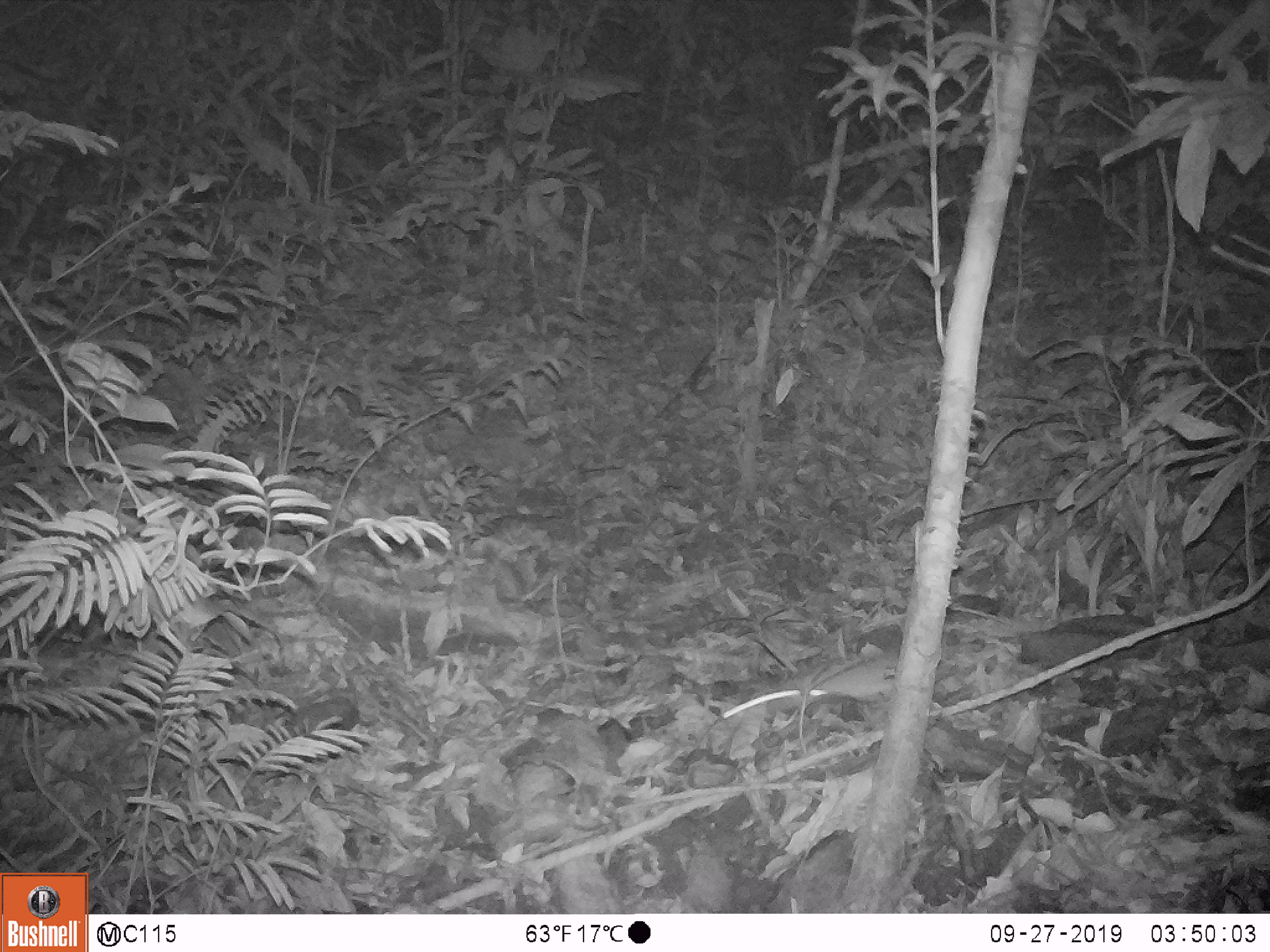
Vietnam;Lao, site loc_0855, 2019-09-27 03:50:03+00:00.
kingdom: Animalia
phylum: Chordata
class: Mammalia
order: Rodentia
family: Muridae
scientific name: Muridae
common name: old-world mice and rats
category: unidentified murid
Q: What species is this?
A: Unidentified murid (old-world mice and rats) (Muridae).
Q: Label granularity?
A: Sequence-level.